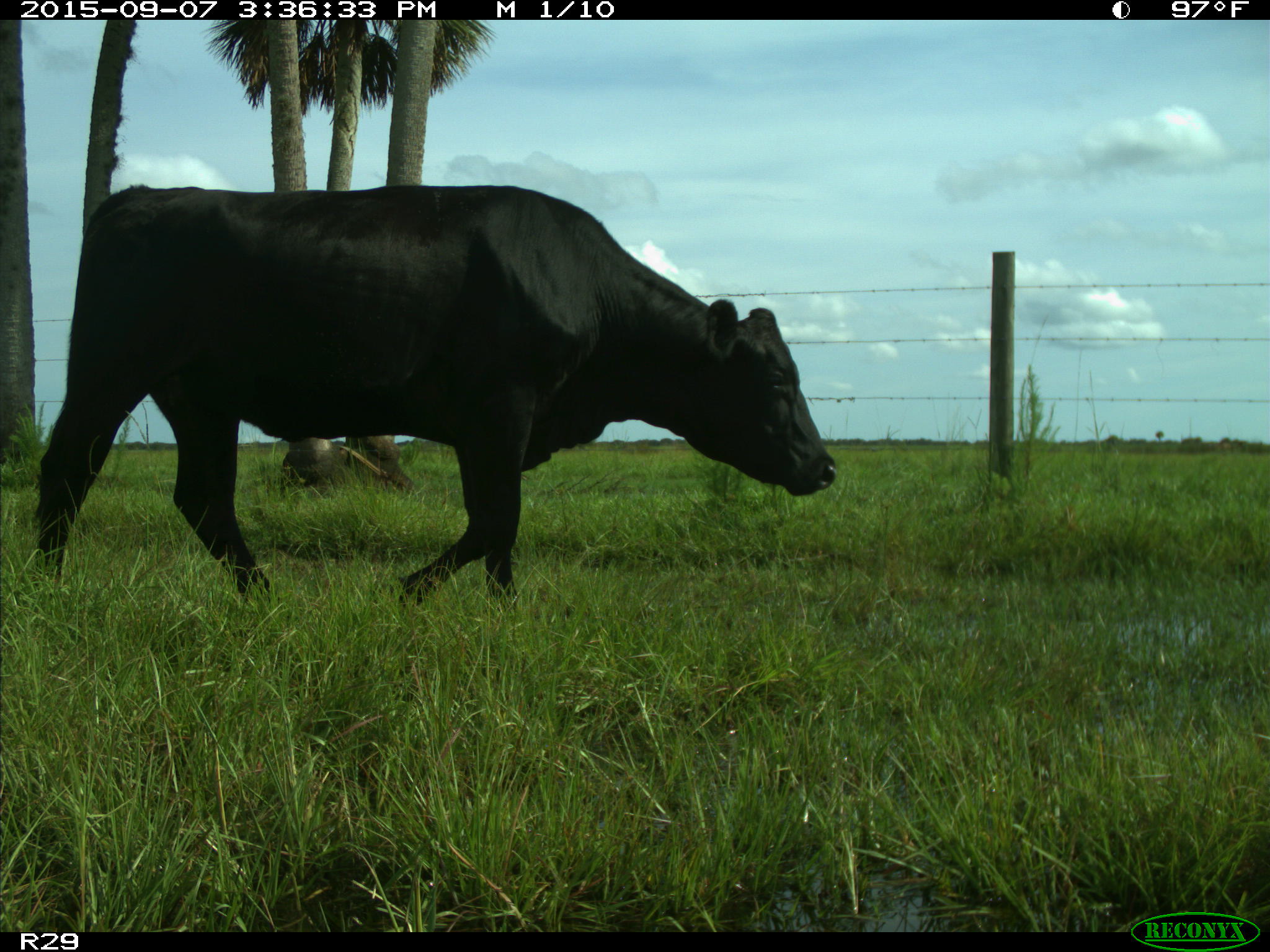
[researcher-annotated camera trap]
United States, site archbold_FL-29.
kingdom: Animalia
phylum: Chordata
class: Mammalia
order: Artiodactyla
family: Bovidae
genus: Bos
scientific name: Bos taurus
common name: domestic cow